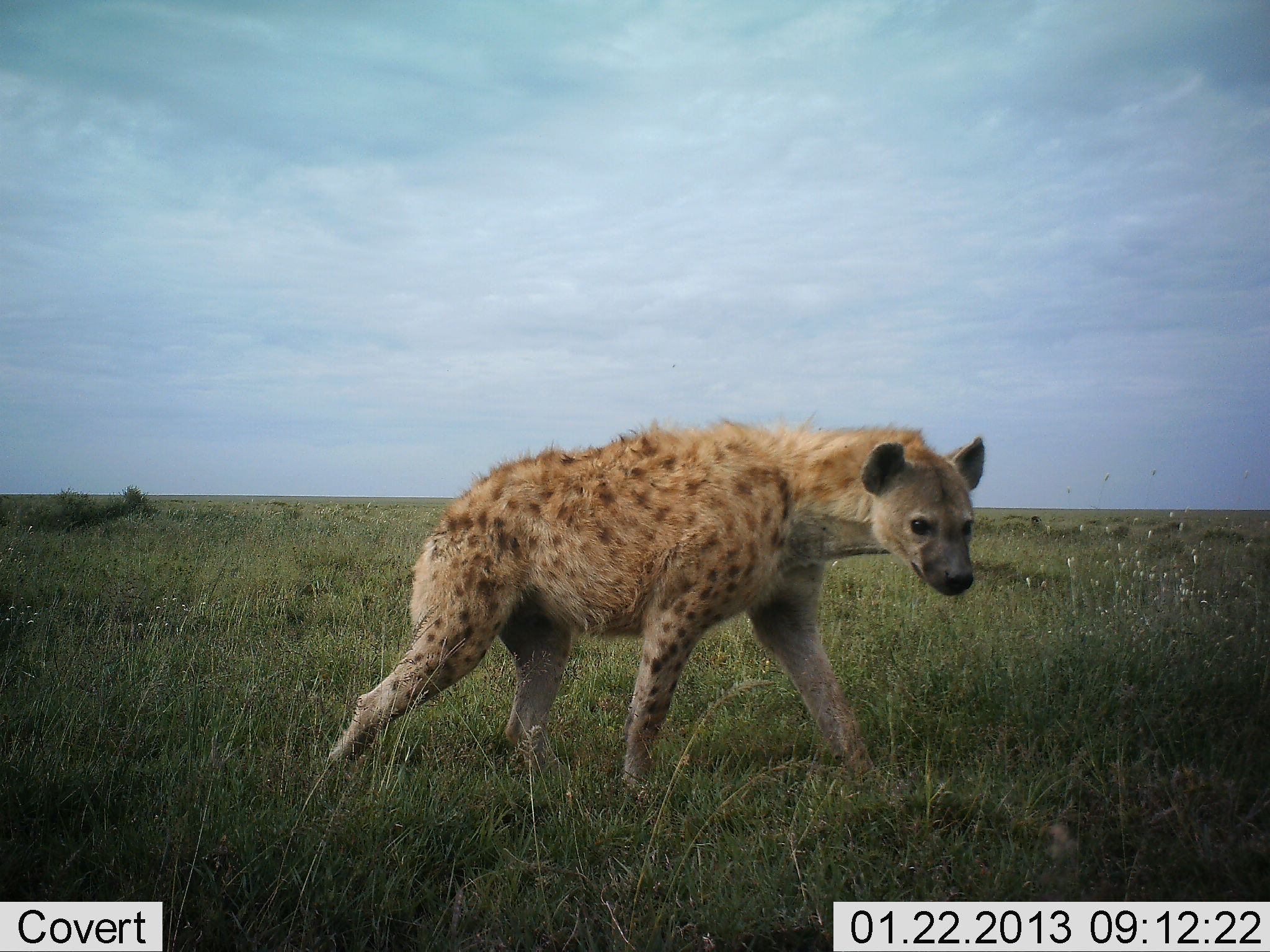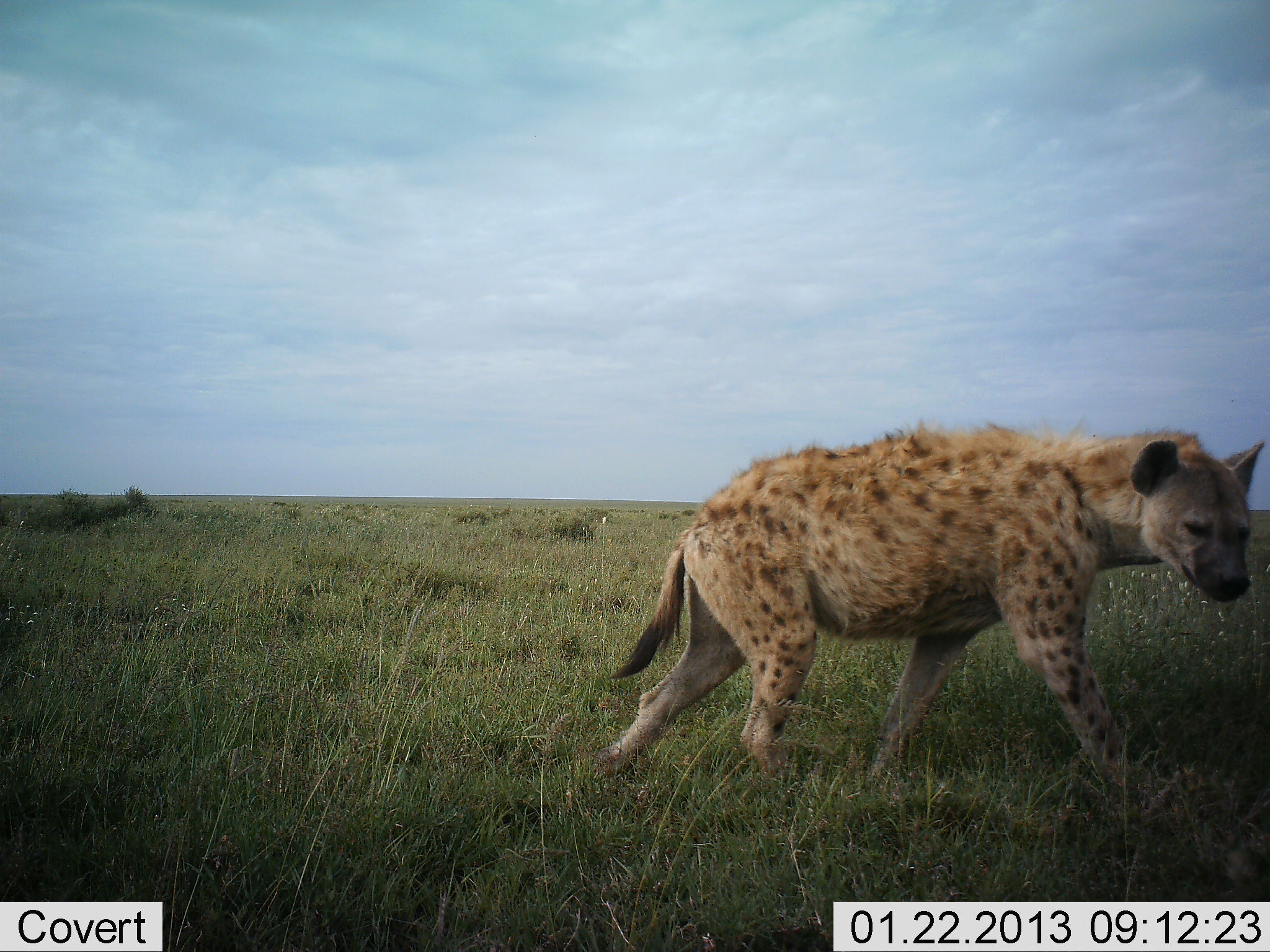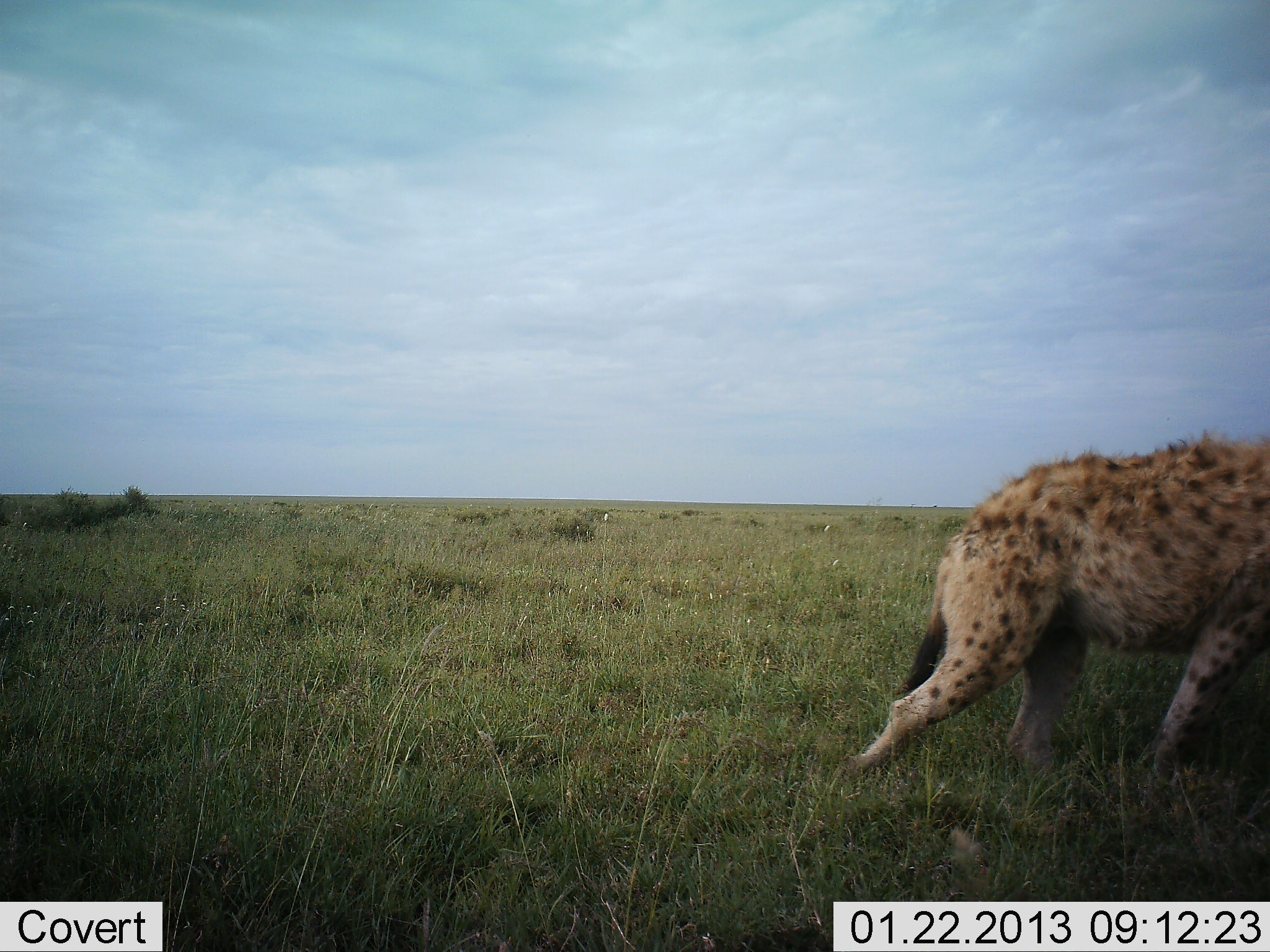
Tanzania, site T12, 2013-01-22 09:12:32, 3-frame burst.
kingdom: Animalia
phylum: Chordata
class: Mammalia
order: Carnivora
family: Hyaenidae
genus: Crocuta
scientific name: Crocuta crocuta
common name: spotted hyena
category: hyenaspotted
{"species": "hyenaspotted (spotted hyena) (Crocuta crocuta)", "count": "1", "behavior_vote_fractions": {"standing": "0%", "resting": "0%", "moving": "100%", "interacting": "0%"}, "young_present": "0%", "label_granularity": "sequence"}